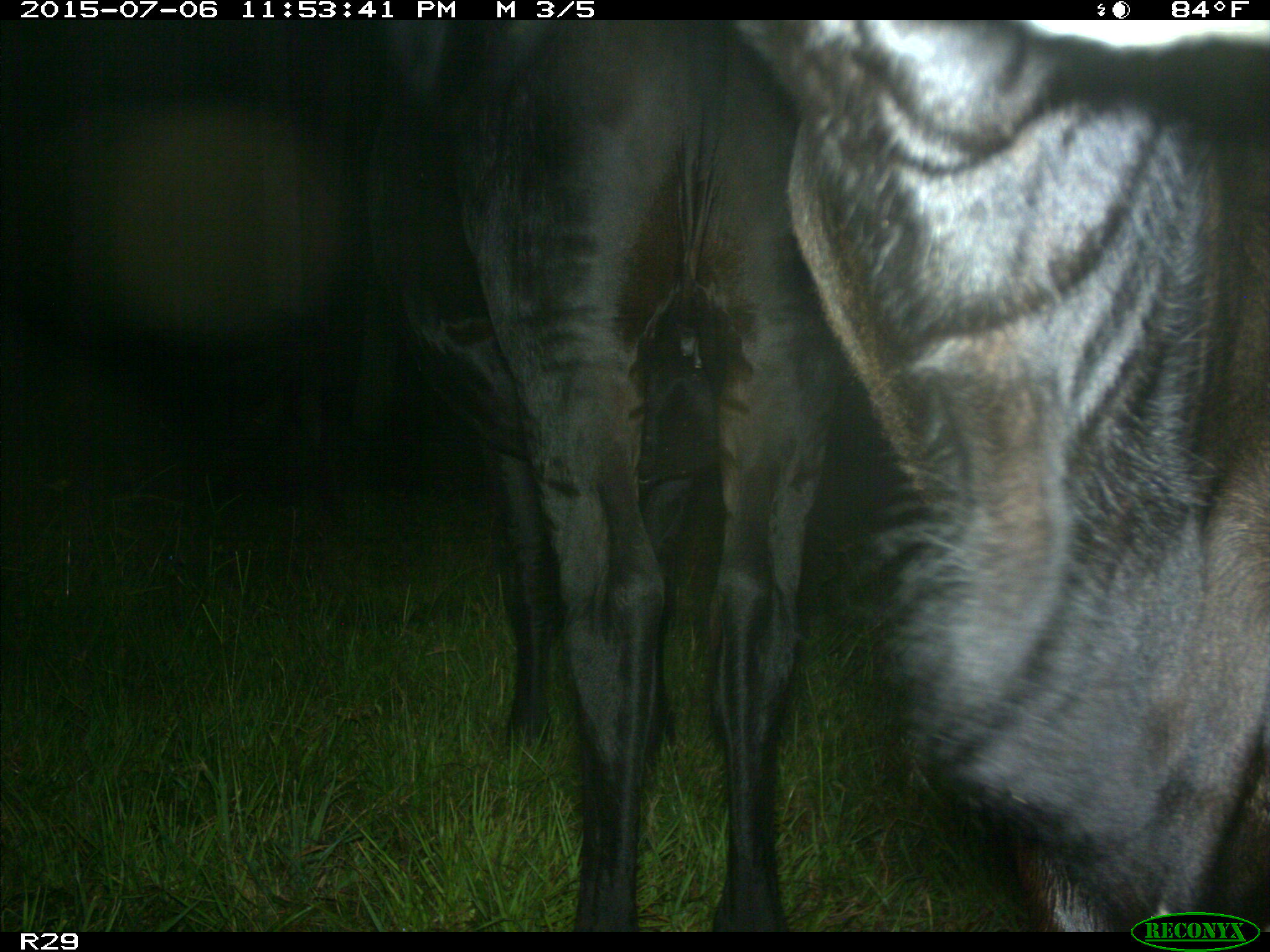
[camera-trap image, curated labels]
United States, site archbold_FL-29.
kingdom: Animalia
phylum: Chordata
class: Mammalia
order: Artiodactyla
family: Bovidae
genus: Bos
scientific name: Bos taurus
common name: domestic cow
Bos taurus (domestic cow).